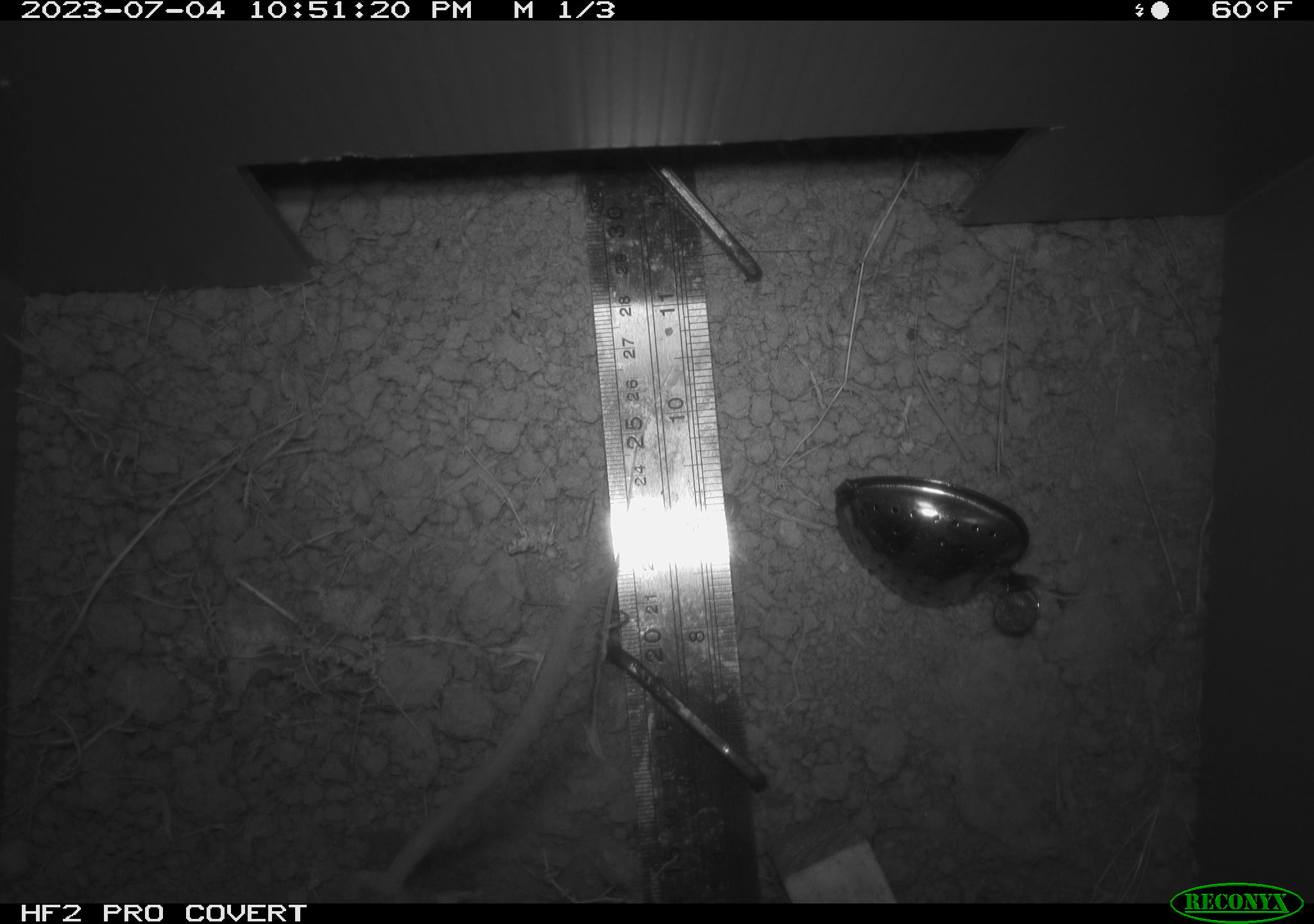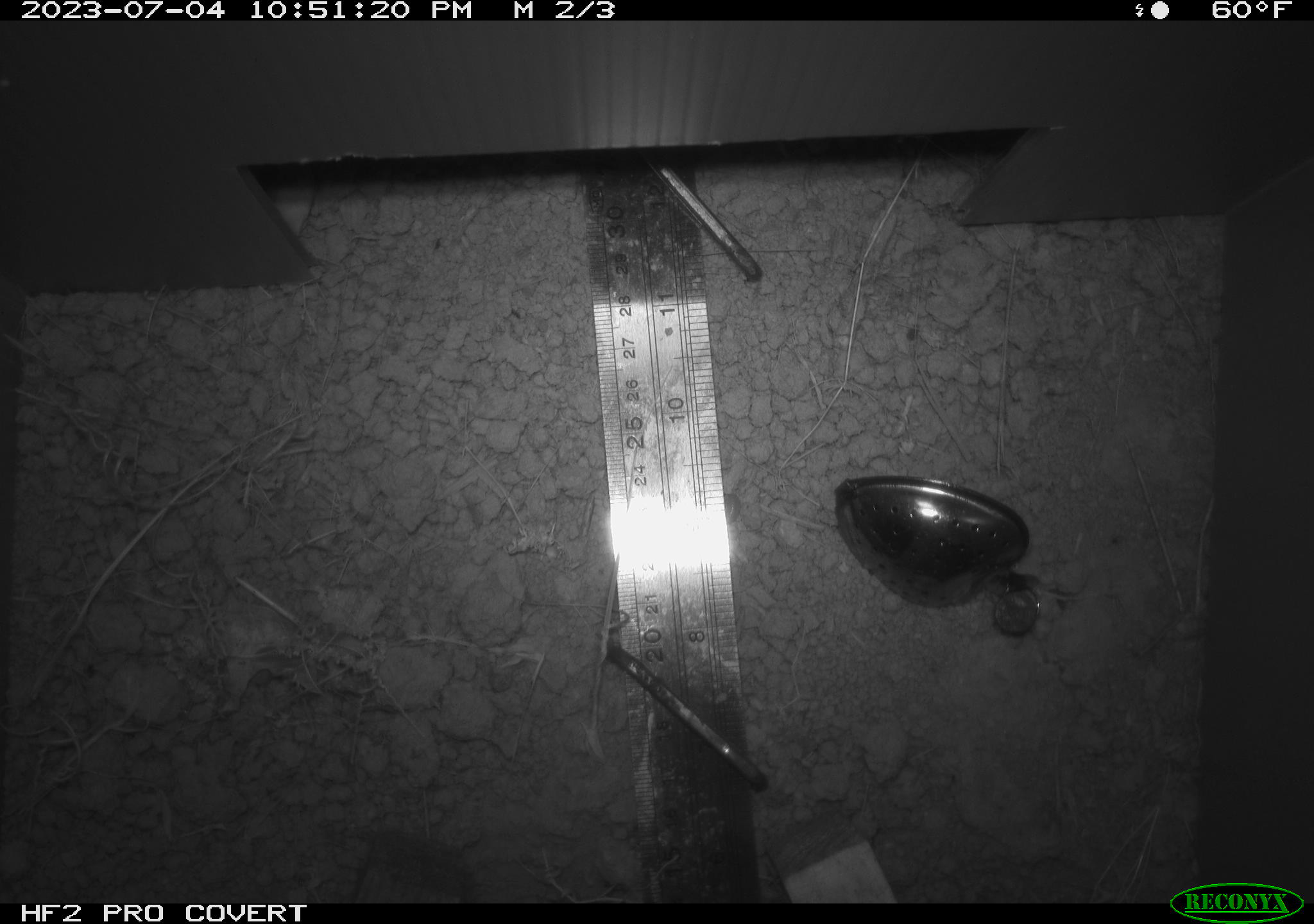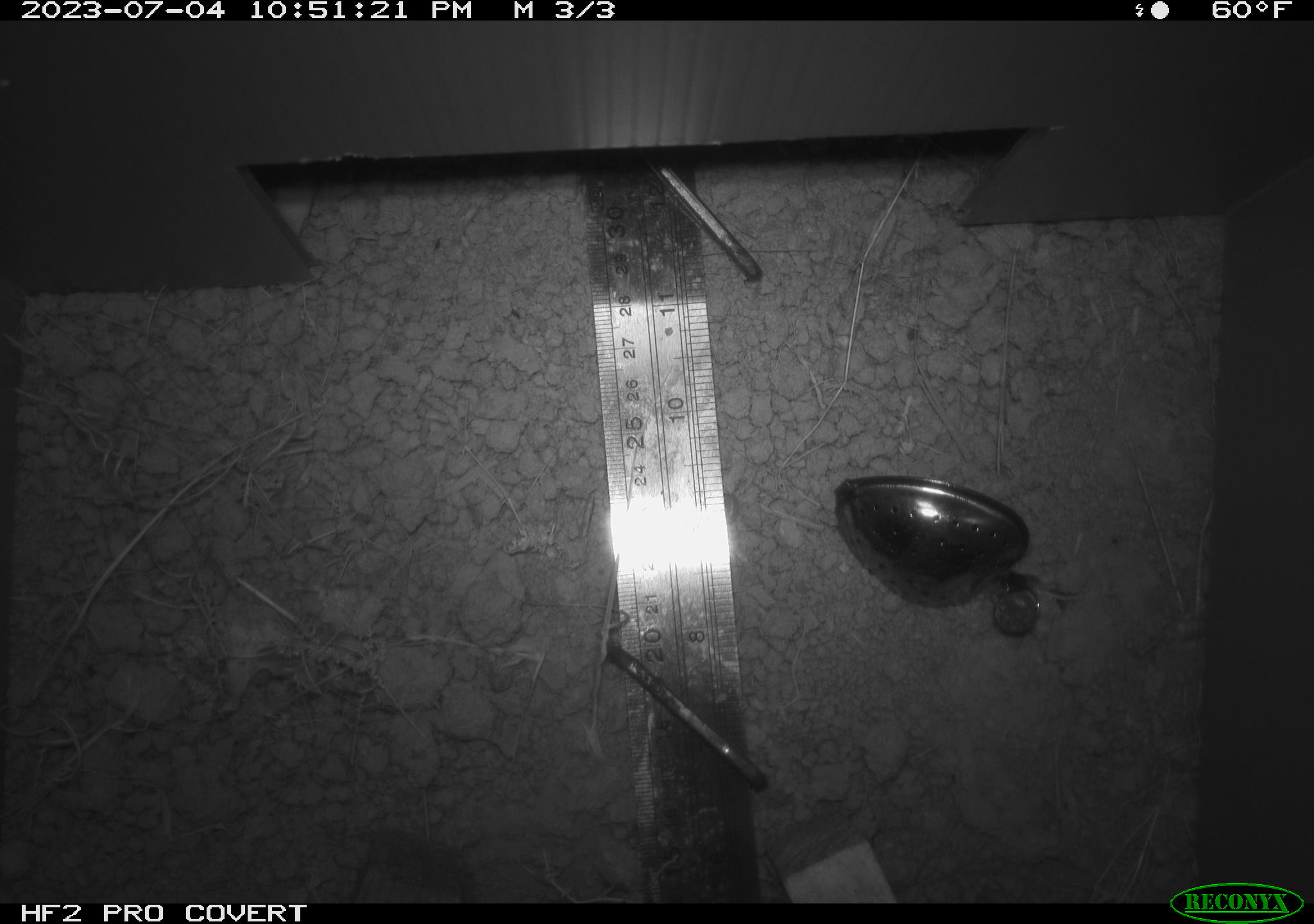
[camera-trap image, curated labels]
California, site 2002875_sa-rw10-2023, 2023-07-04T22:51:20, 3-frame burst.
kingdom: Animalia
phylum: Chordata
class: Mammalia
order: Rodentia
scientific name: Rodentia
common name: rodent